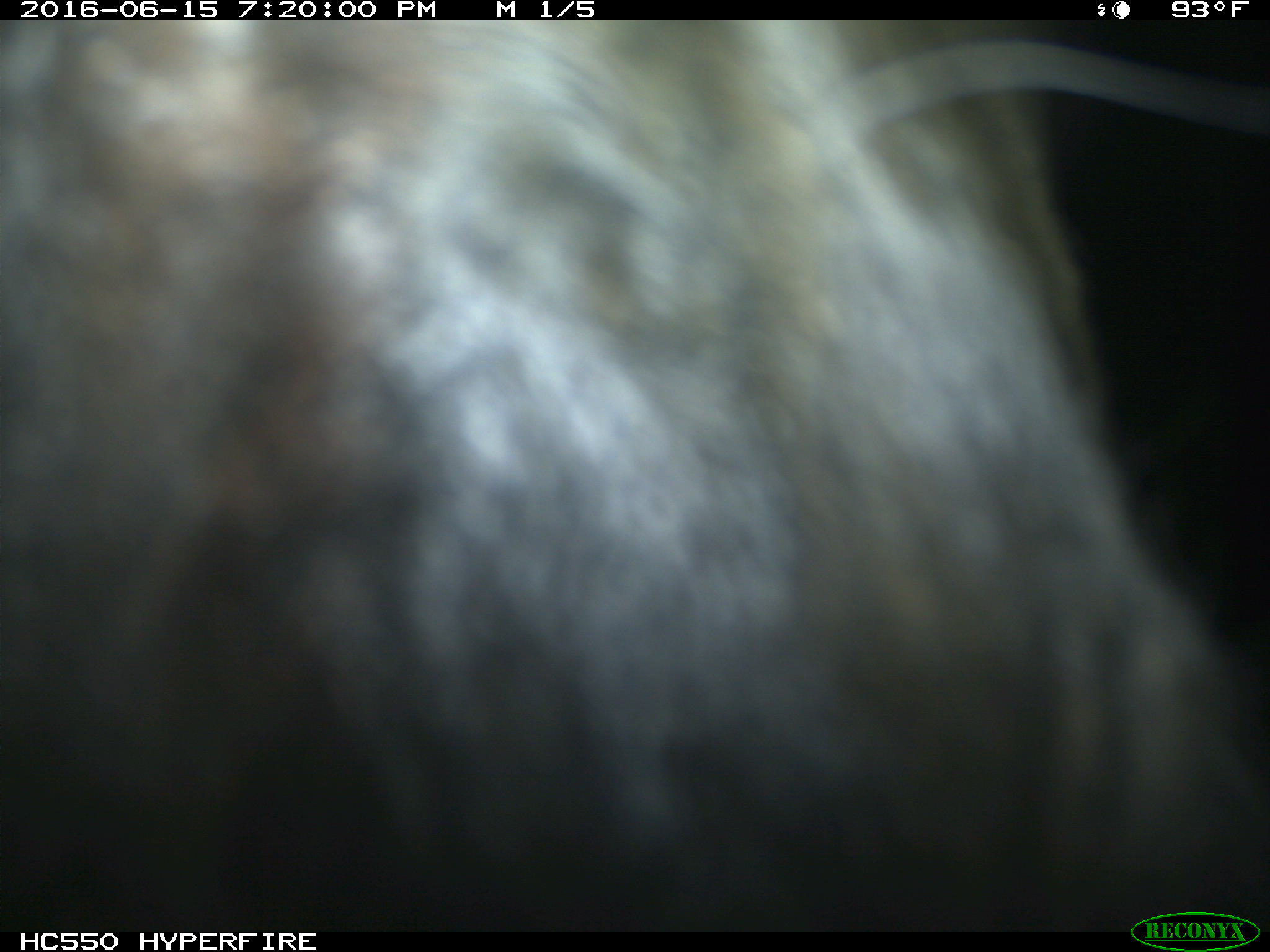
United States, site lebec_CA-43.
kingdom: Animalia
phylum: Chordata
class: Mammalia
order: Artiodactyla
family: Bovidae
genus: Bos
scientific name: Bos taurus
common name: domestic cow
Bos taurus (domestic cow).